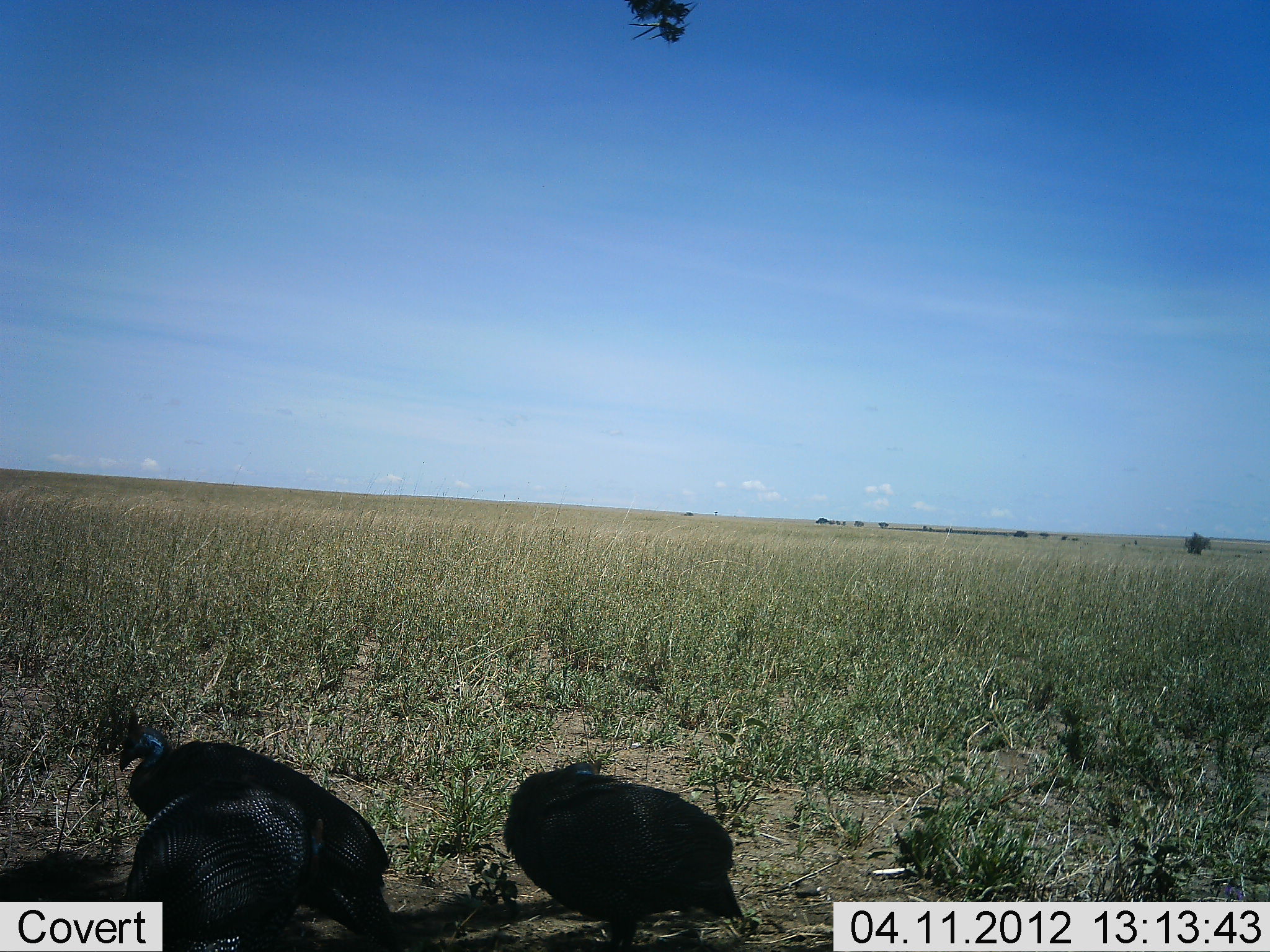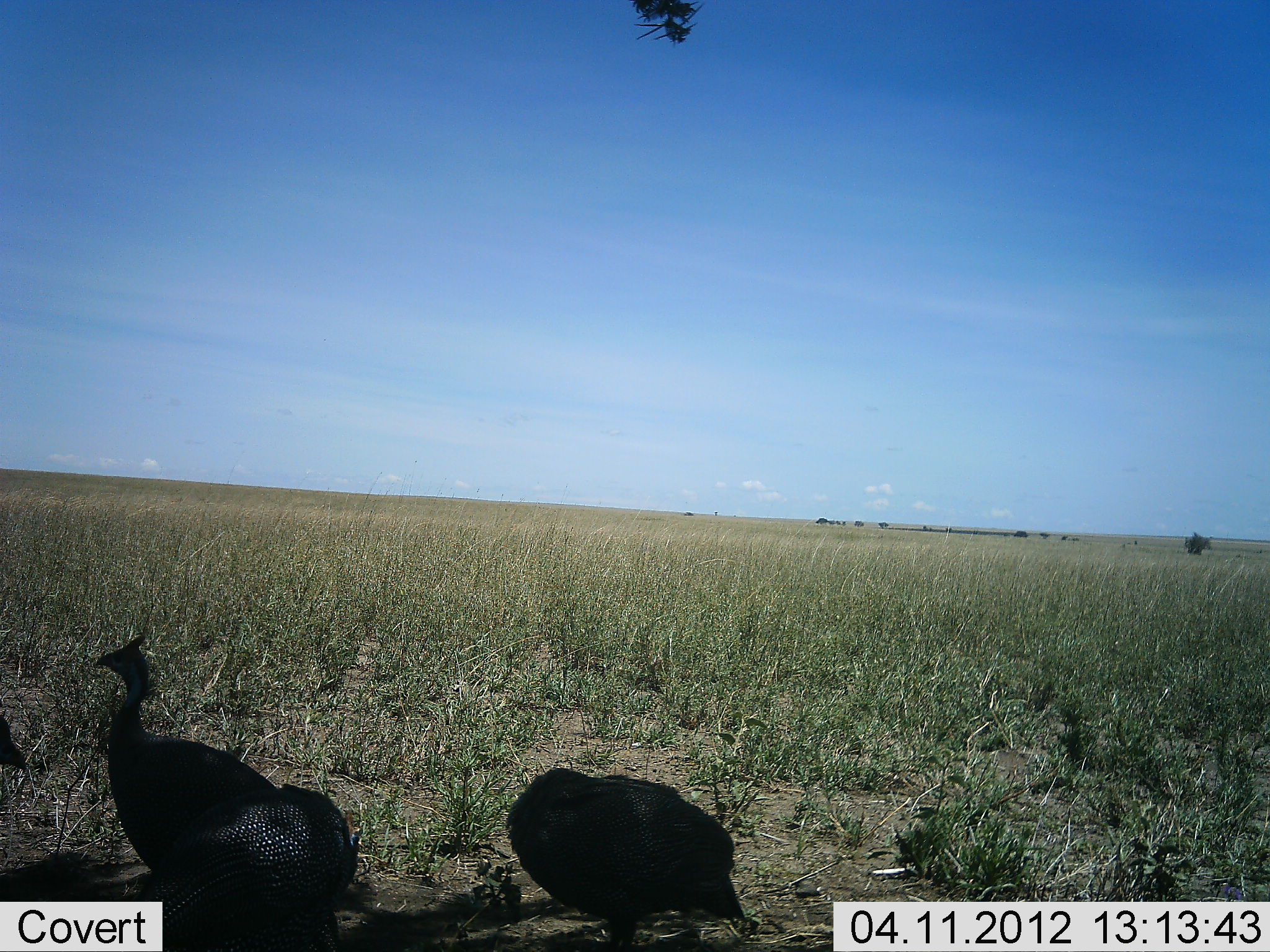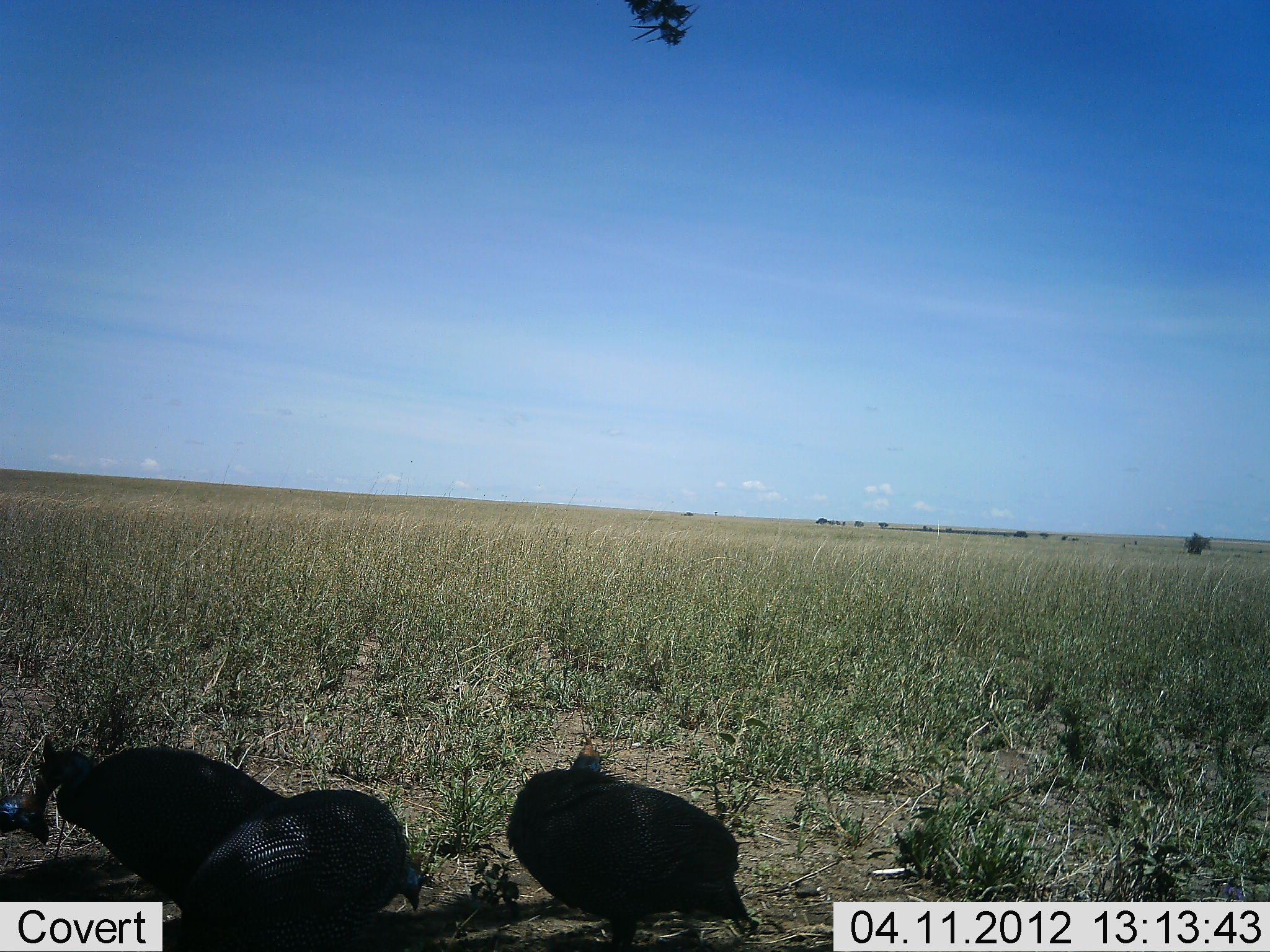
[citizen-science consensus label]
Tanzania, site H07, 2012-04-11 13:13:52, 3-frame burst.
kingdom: Animalia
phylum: Chordata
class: Aves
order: Galliformes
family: Numididae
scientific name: Numididae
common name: guinea fowl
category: guineafowl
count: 3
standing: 46%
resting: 8%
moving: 8%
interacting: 8%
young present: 0%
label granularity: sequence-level